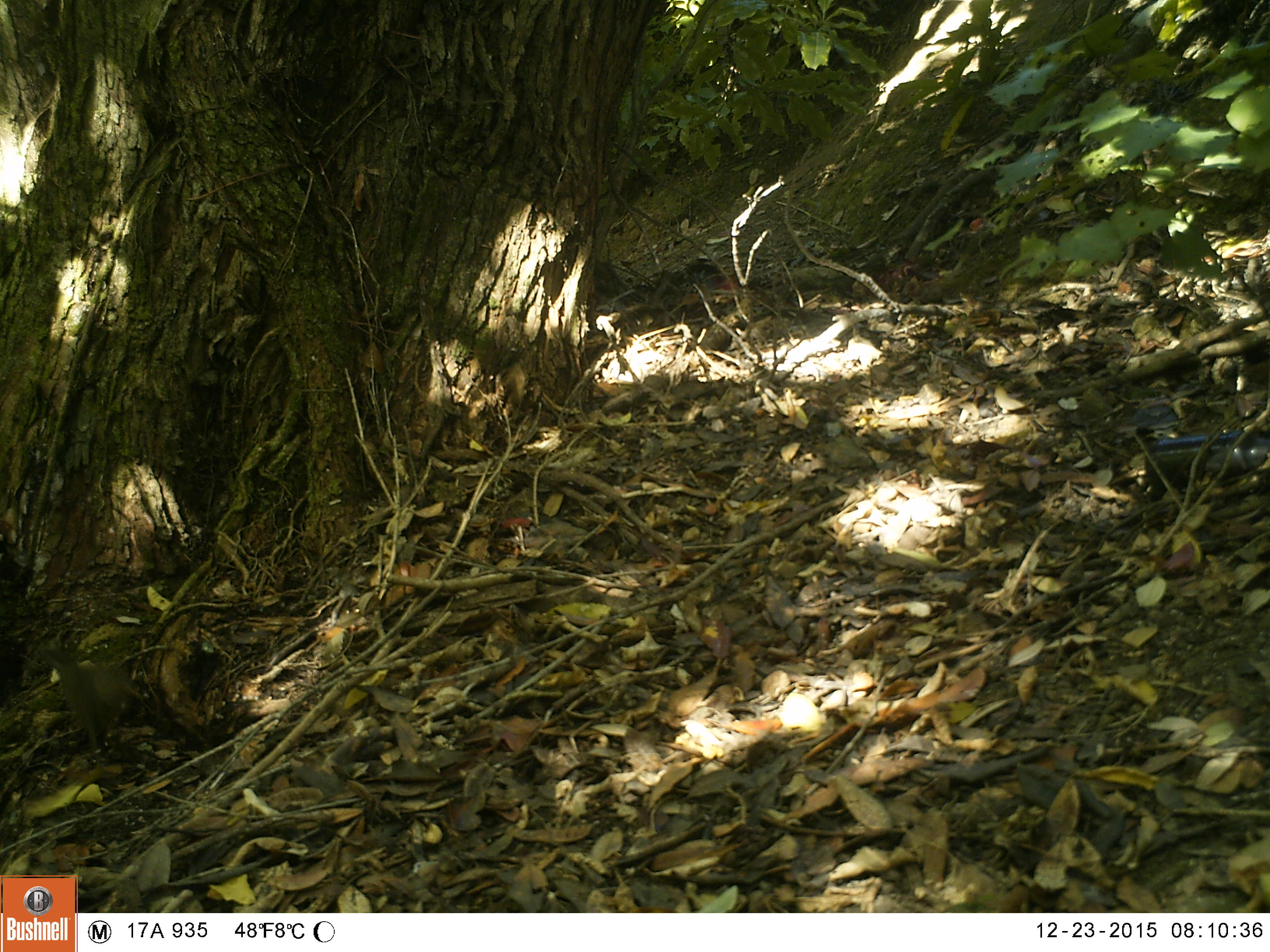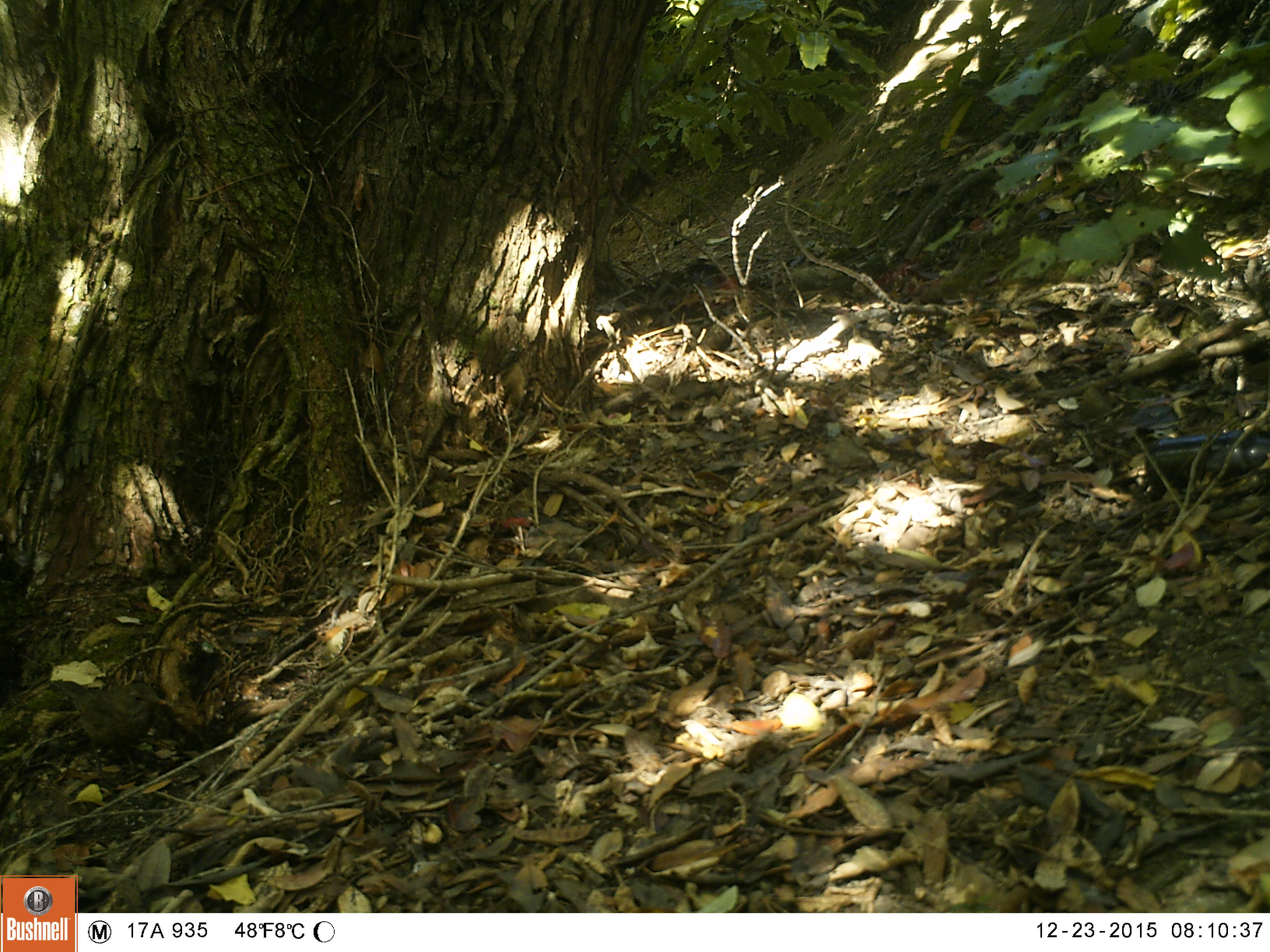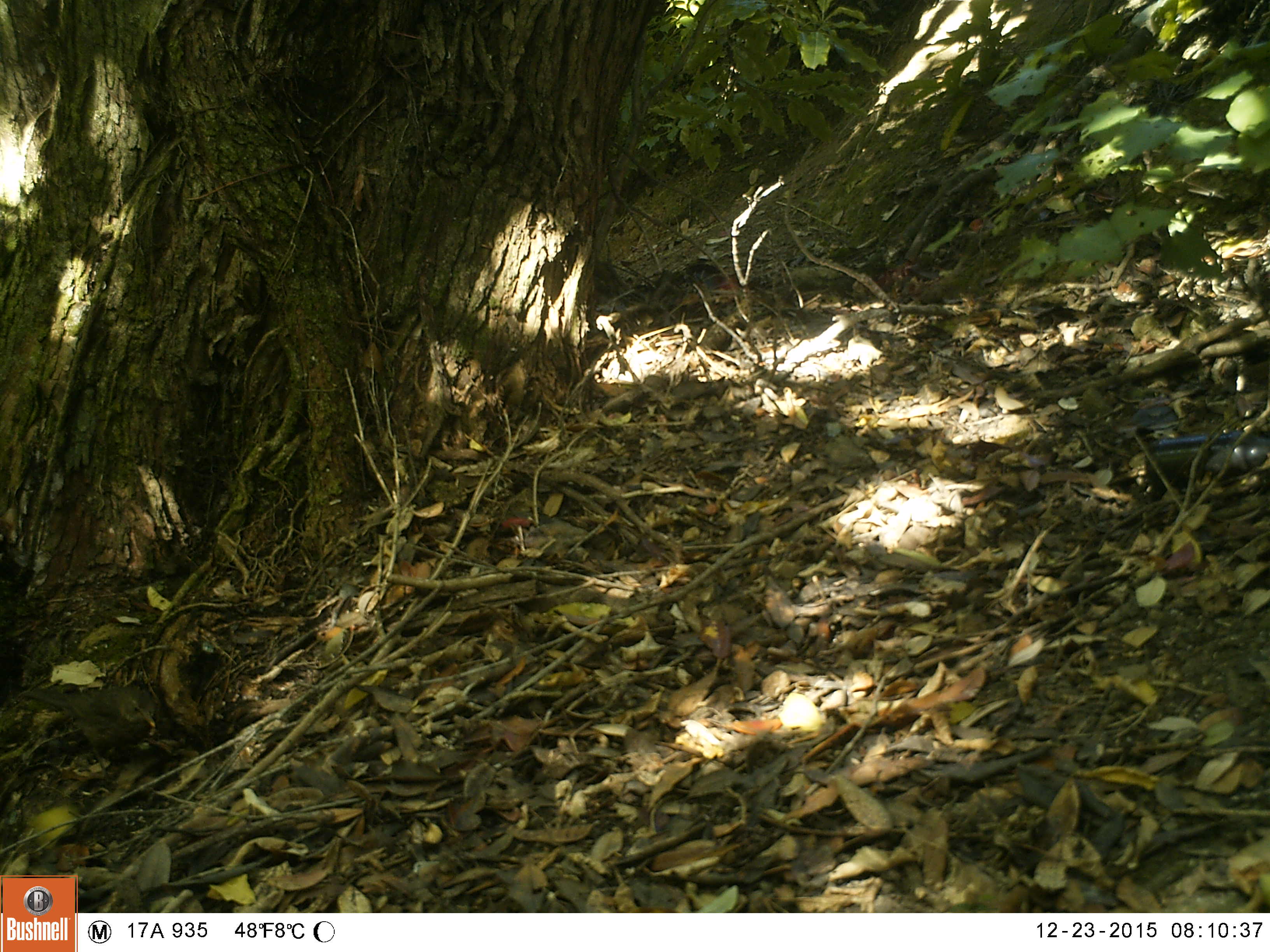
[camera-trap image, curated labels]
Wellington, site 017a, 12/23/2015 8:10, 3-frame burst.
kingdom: Animalia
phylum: Chordata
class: Aves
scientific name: Aves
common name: bird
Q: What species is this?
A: Bird (Aves).